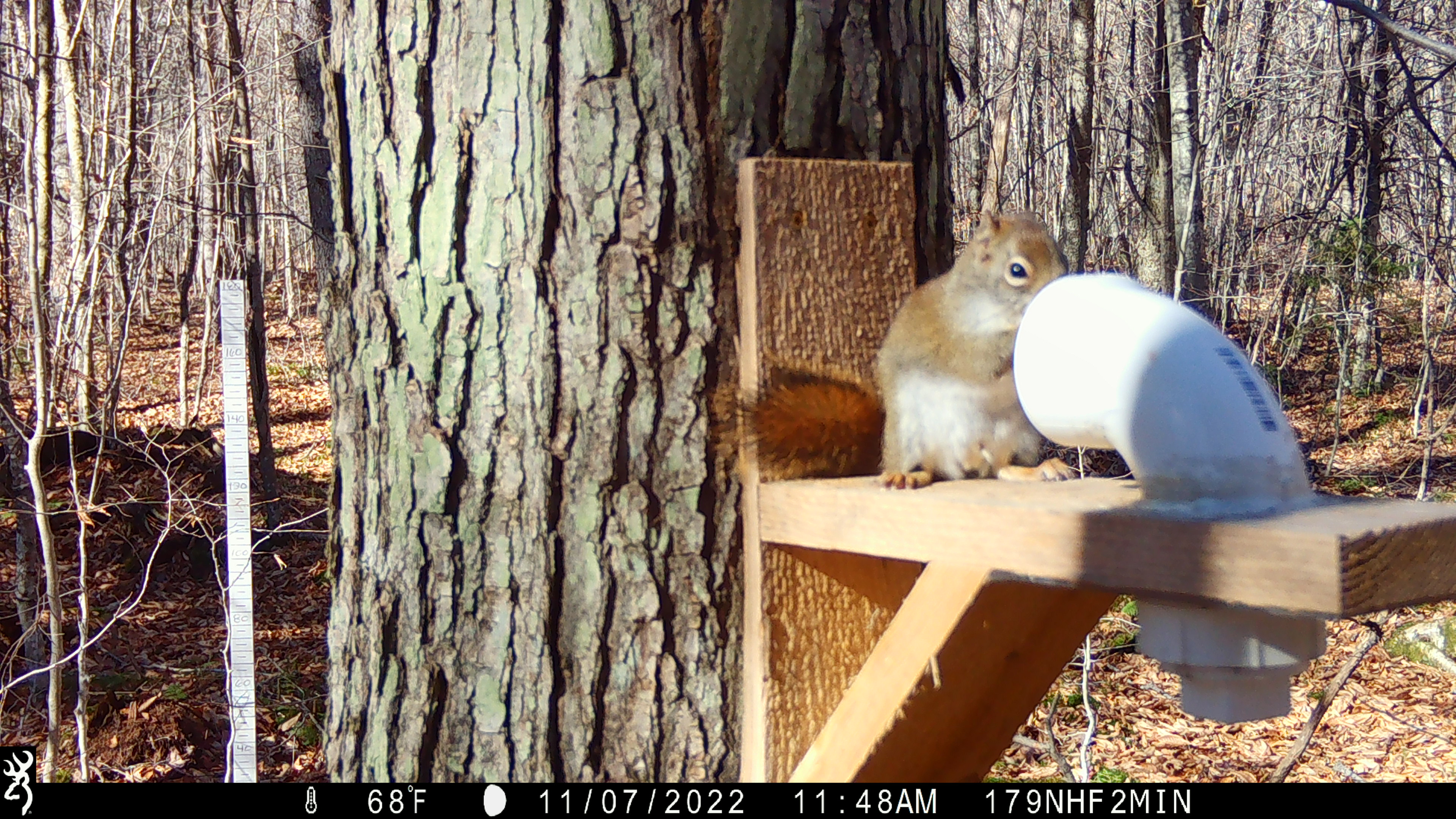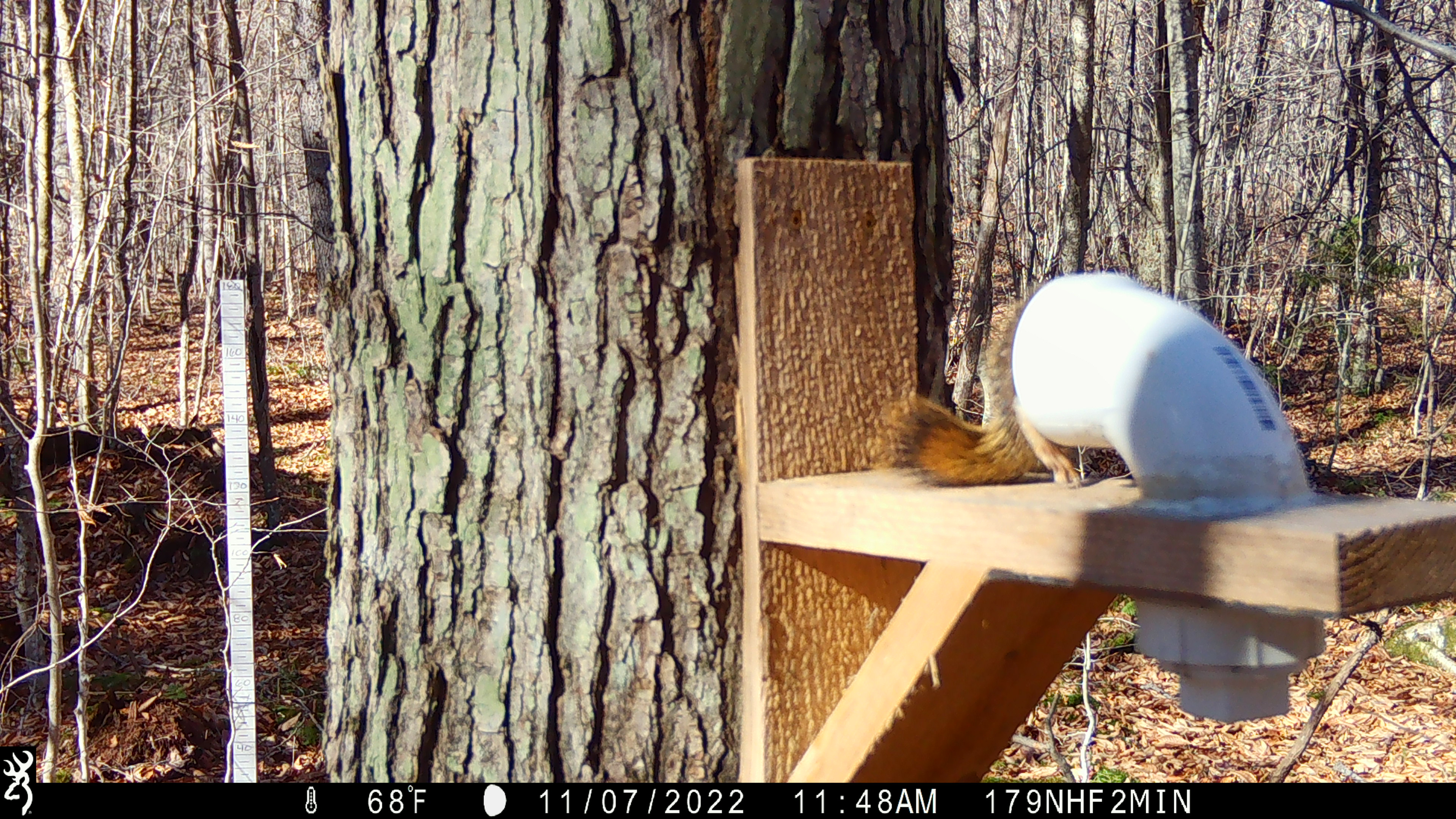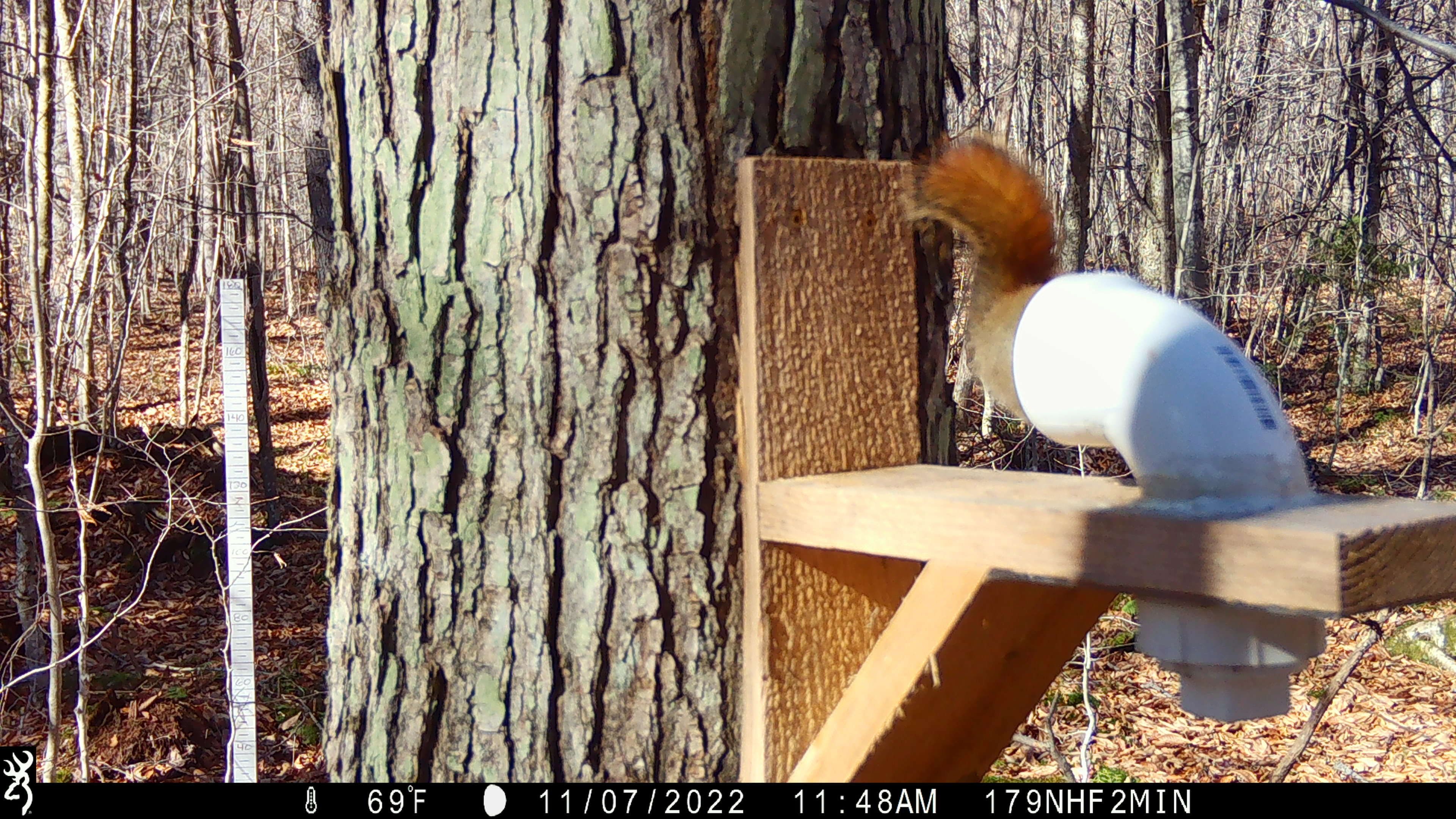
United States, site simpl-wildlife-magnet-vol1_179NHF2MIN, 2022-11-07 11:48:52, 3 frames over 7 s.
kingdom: Animalia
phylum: Chordata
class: Mammalia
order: Rodentia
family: Sciuridae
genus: Tamiasciurus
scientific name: Tamiasciurus hudsonicus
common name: red squirrel